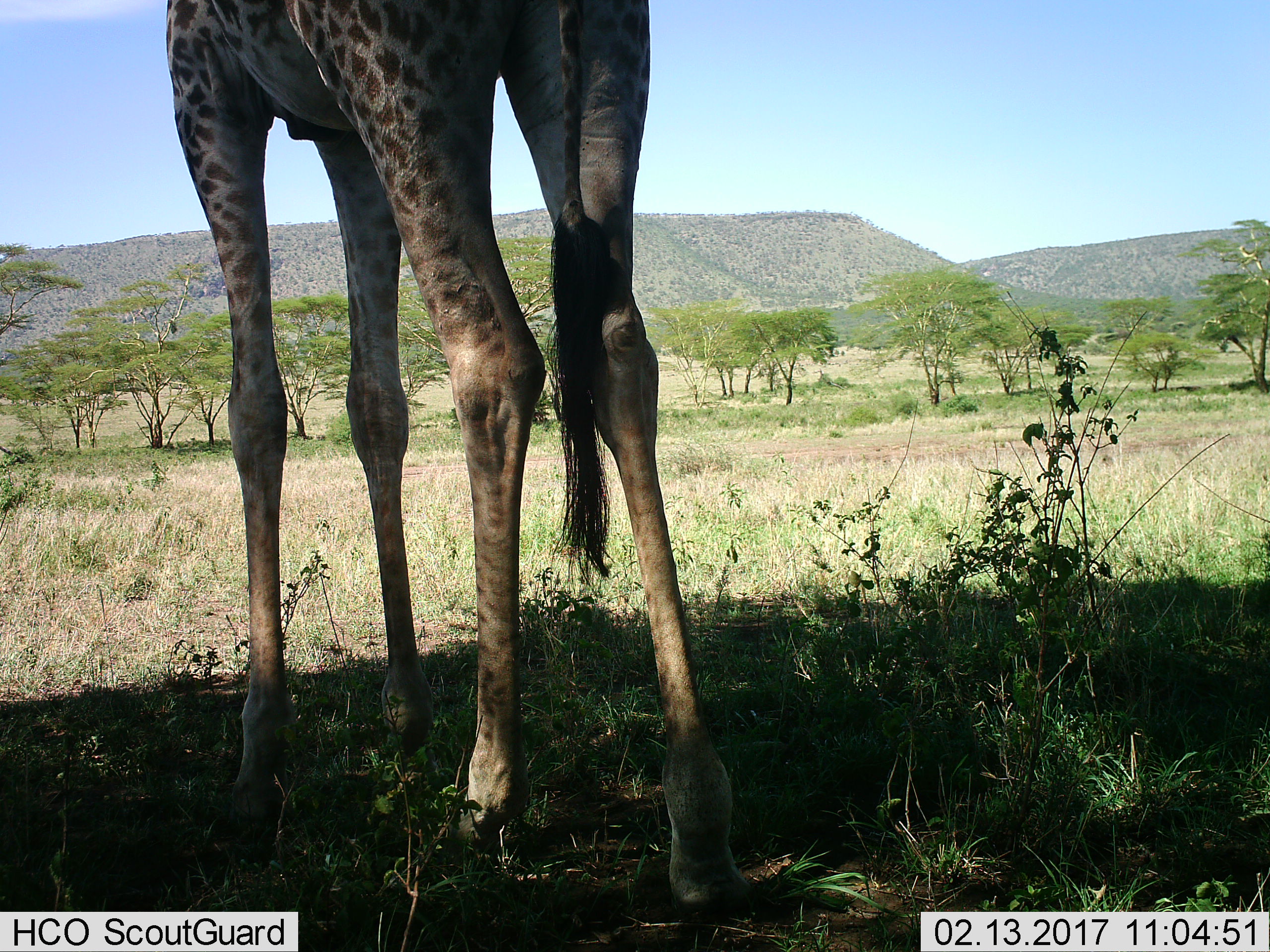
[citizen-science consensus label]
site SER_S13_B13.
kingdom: Animalia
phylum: Chordata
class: Mammalia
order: Artiodactyla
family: Giraffidae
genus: Giraffa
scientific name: Giraffa camelopardalis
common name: giraffe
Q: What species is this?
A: Giraffe (Giraffa camelopardalis).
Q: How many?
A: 1.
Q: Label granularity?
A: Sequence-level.